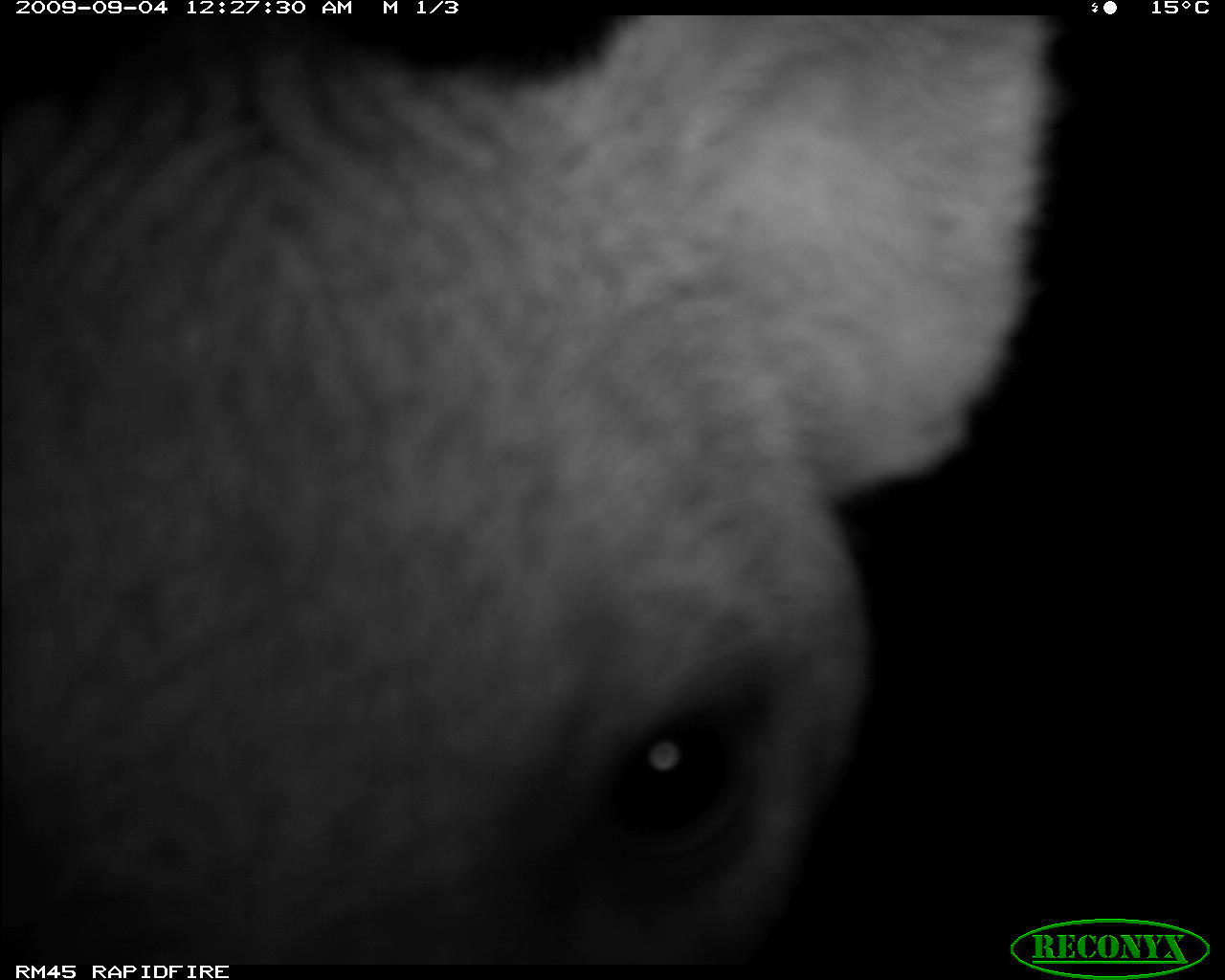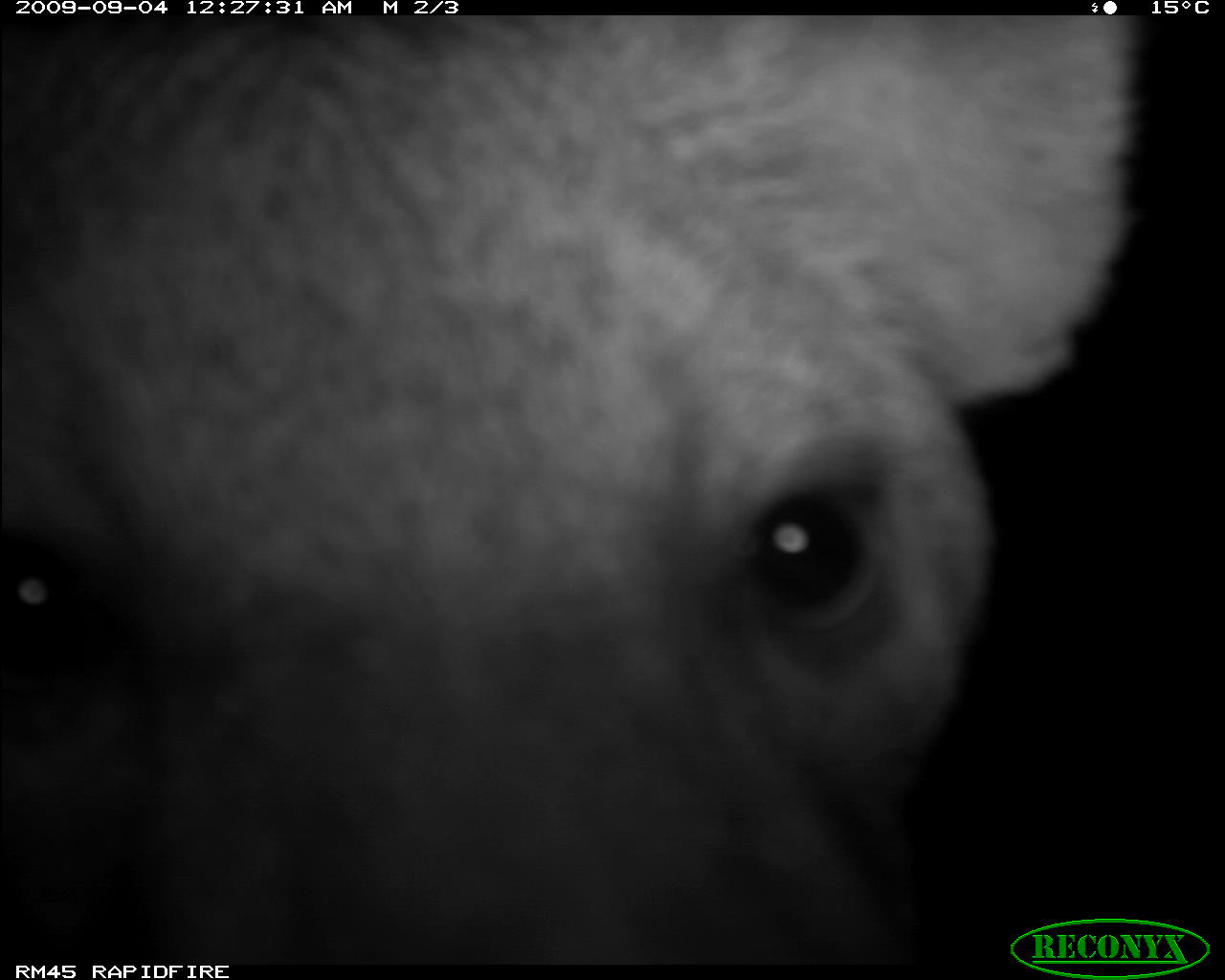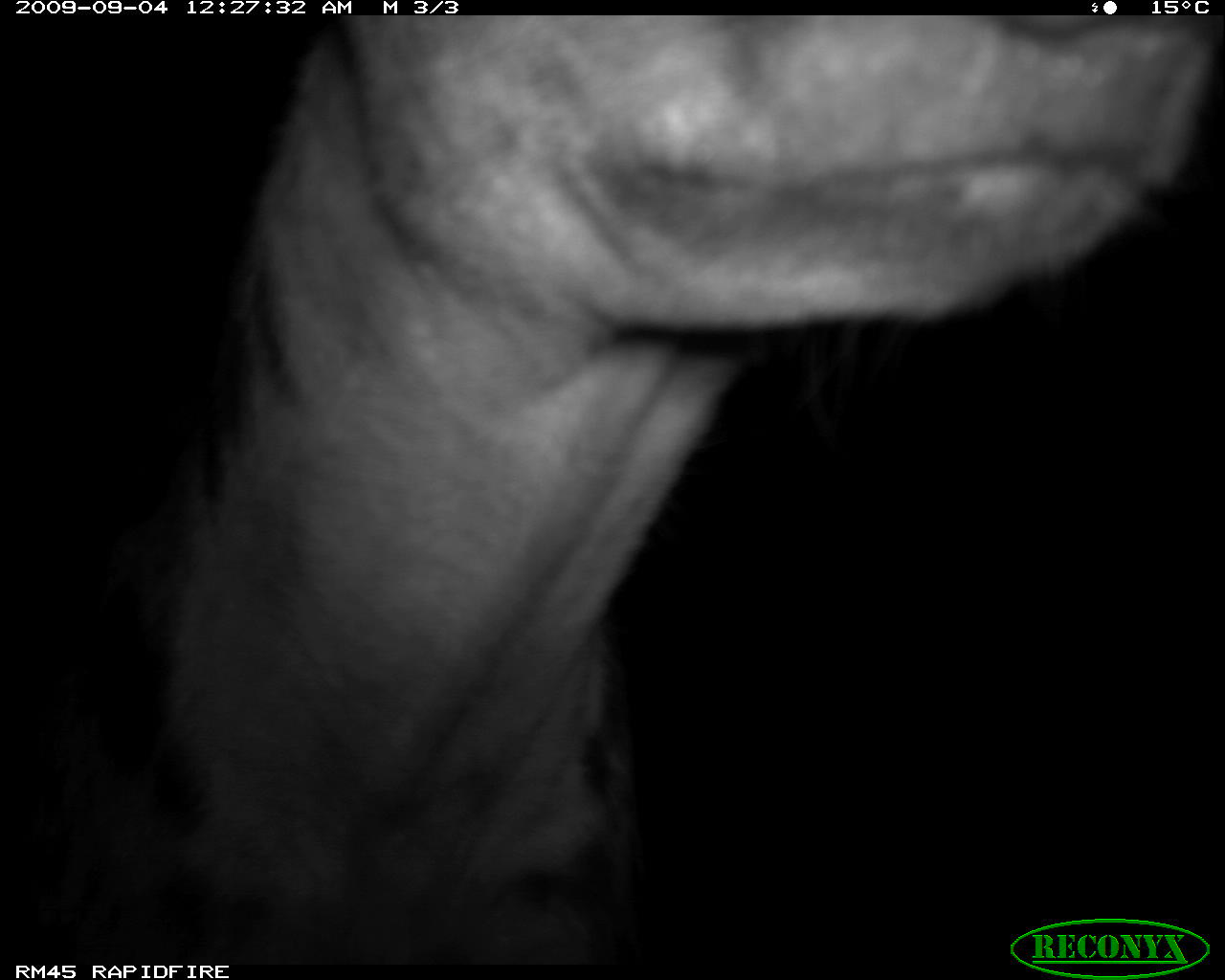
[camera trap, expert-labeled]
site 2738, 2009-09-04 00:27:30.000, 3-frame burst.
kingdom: Animalia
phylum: Chordata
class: Mammalia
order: Carnivora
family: Hyaenidae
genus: Crocuta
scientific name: Crocuta crocuta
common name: spotted hyena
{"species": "Crocuta crocuta (spotted hyena)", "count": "1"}